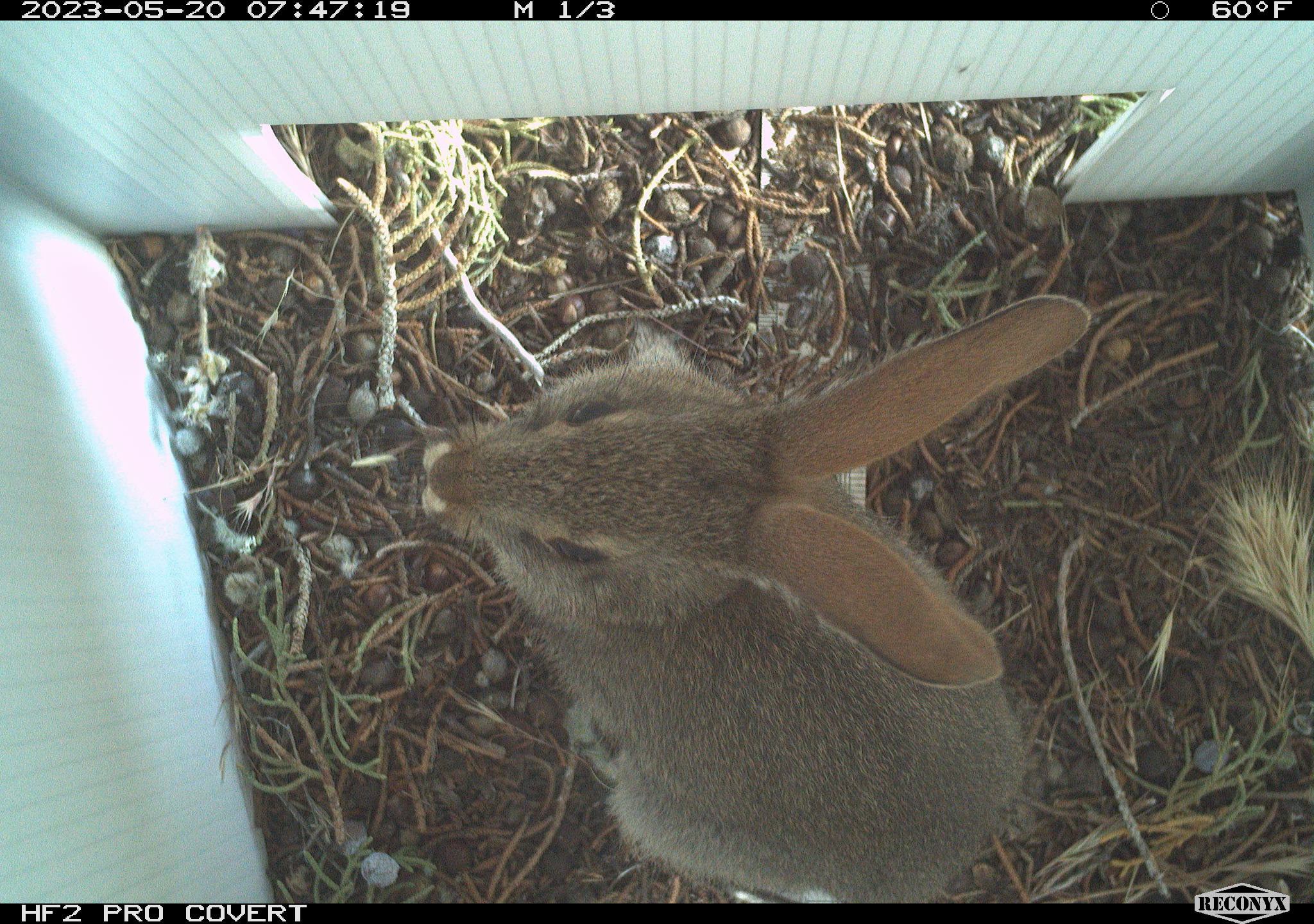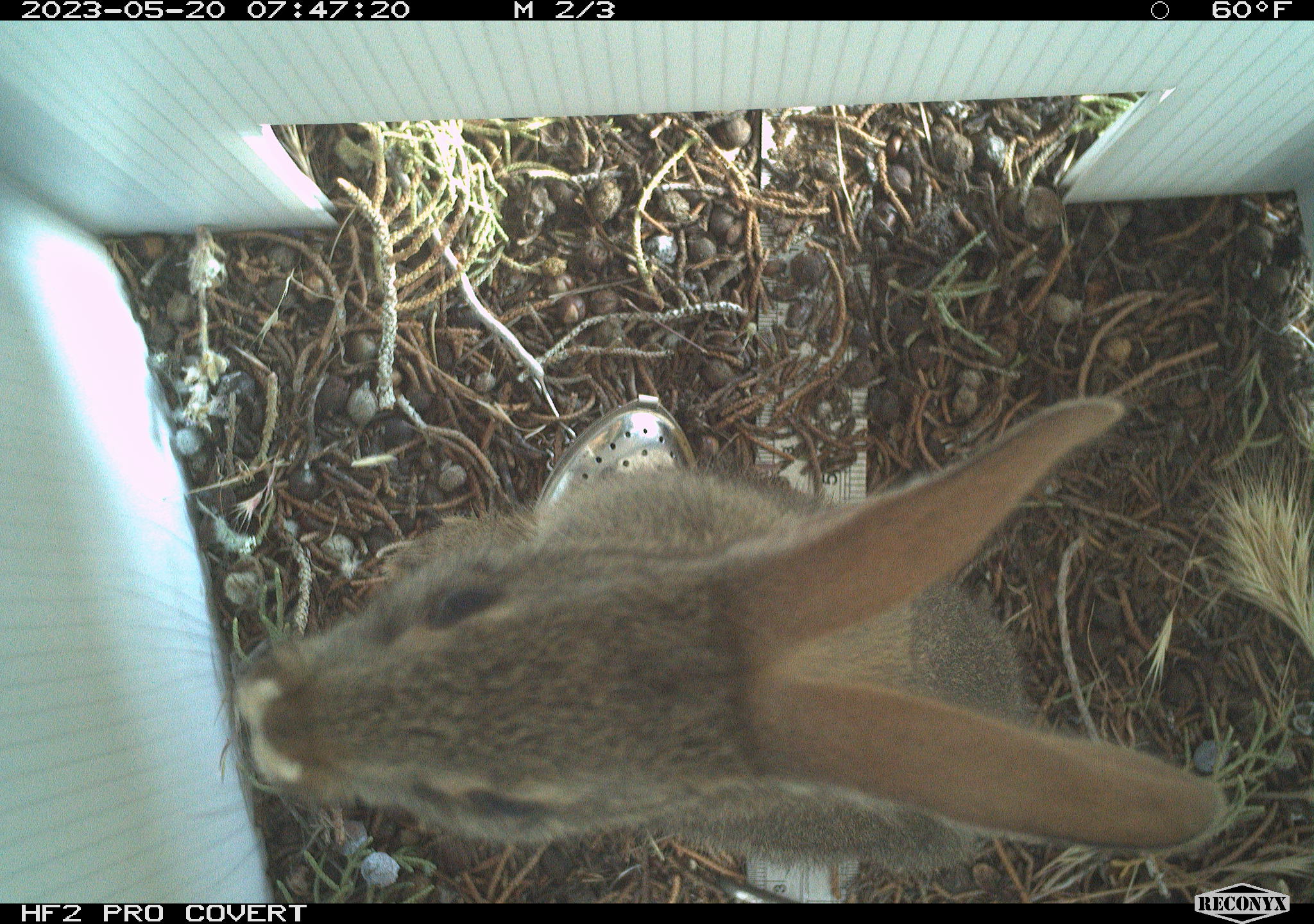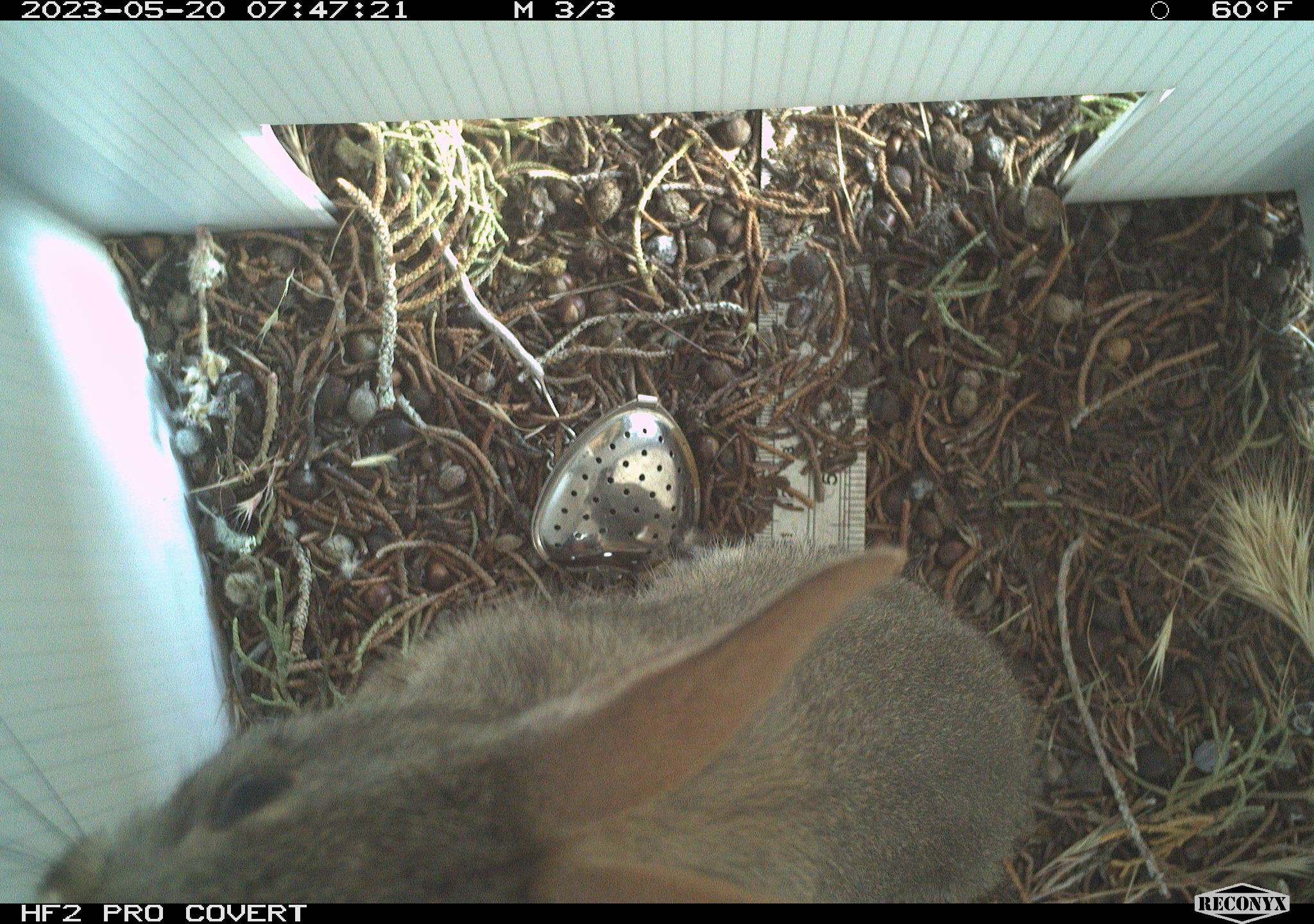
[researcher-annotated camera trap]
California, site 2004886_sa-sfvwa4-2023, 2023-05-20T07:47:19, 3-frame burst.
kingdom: Animalia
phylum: Chordata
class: Mammalia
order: Lagomorpha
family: Leporidae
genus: Sylvilagus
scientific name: Sylvilagus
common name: cottontail rabbits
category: sylvilagus species